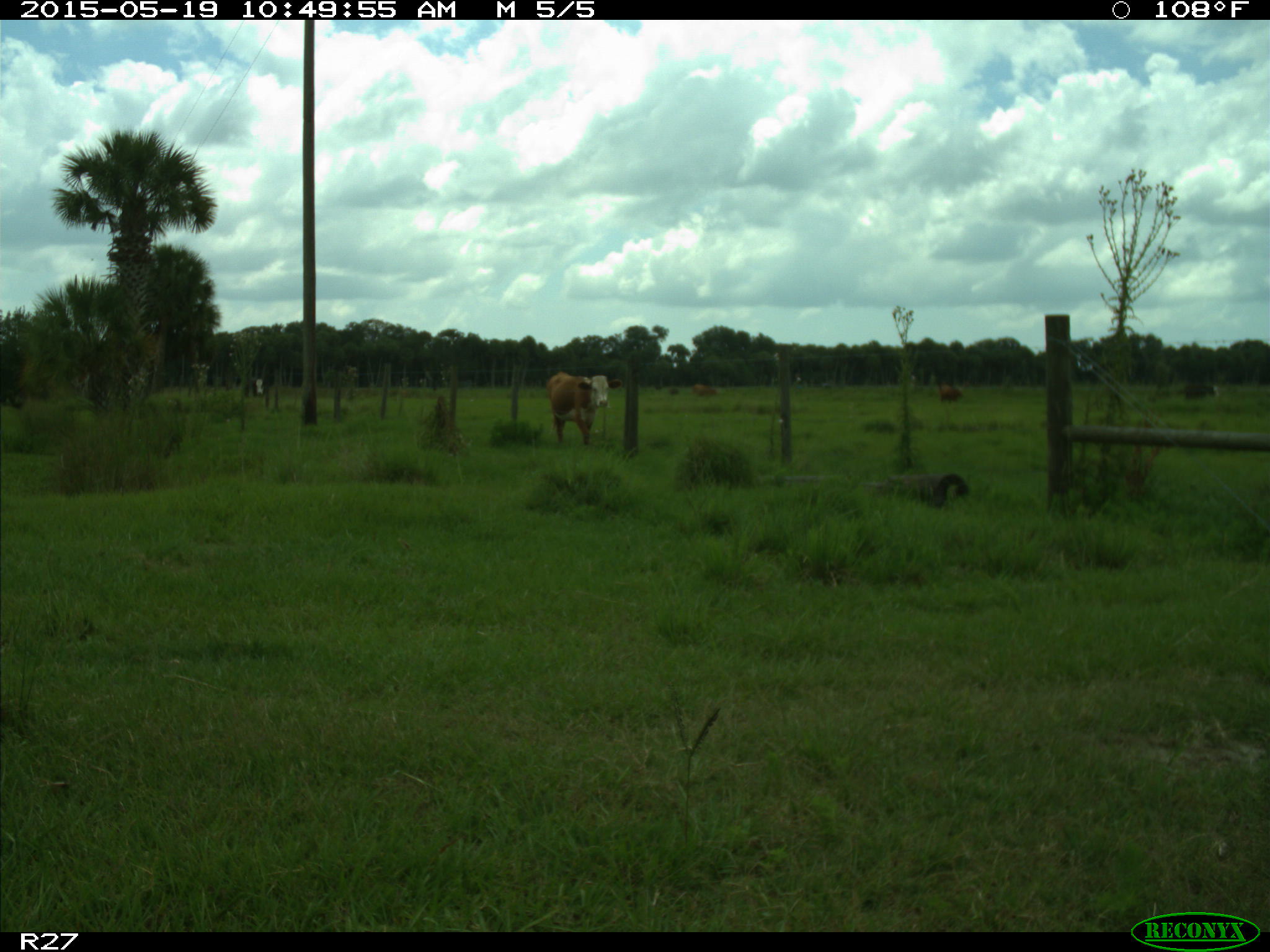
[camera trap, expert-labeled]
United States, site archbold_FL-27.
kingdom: Animalia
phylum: Chordata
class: Mammalia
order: Artiodactyla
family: Bovidae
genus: Bos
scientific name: Bos taurus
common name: domestic cow